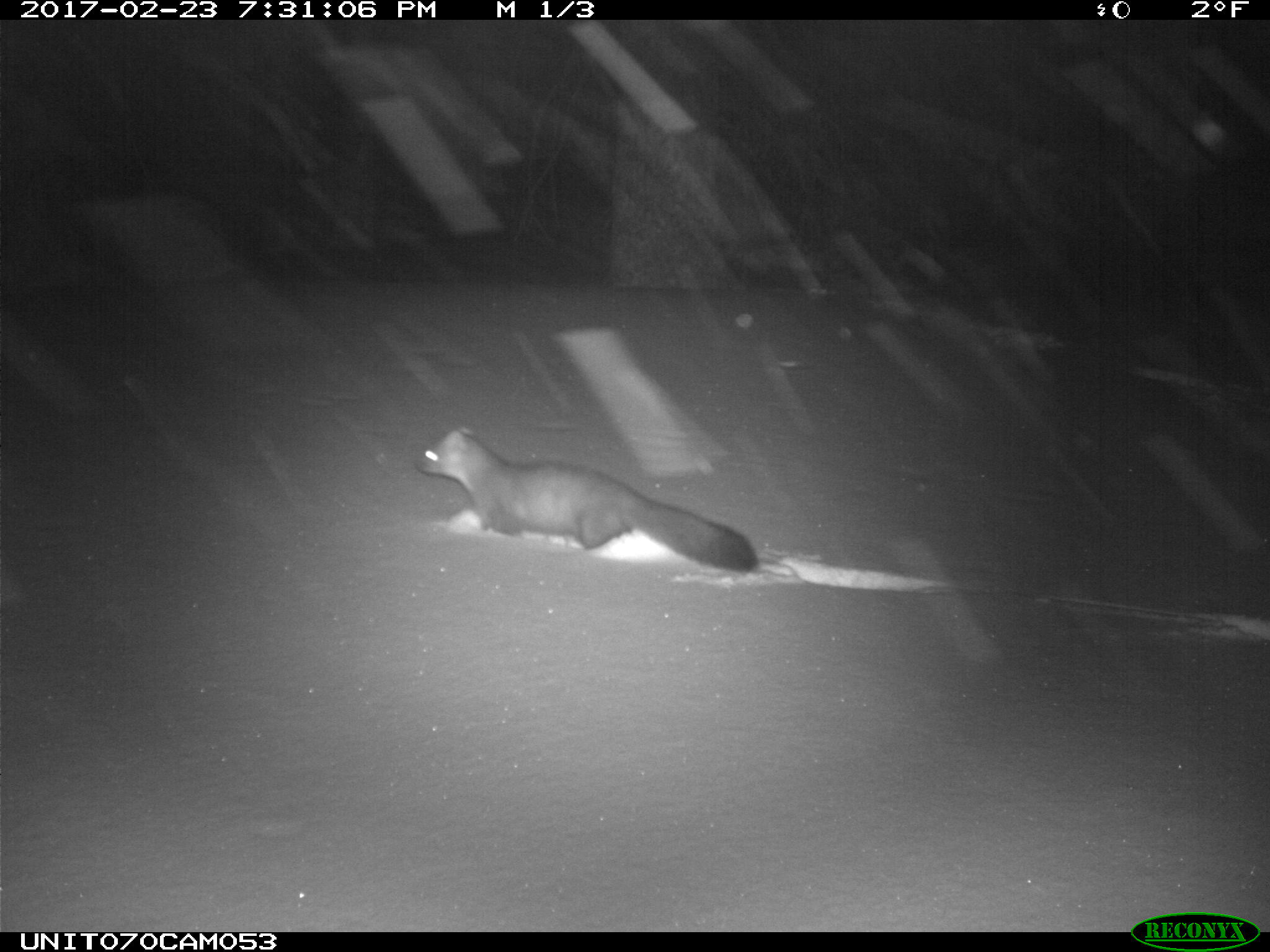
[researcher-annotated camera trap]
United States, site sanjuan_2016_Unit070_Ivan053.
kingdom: Animalia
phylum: Chordata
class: Mammalia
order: Carnivora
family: Mustelidae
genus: Martes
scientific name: Martes americana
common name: american marten